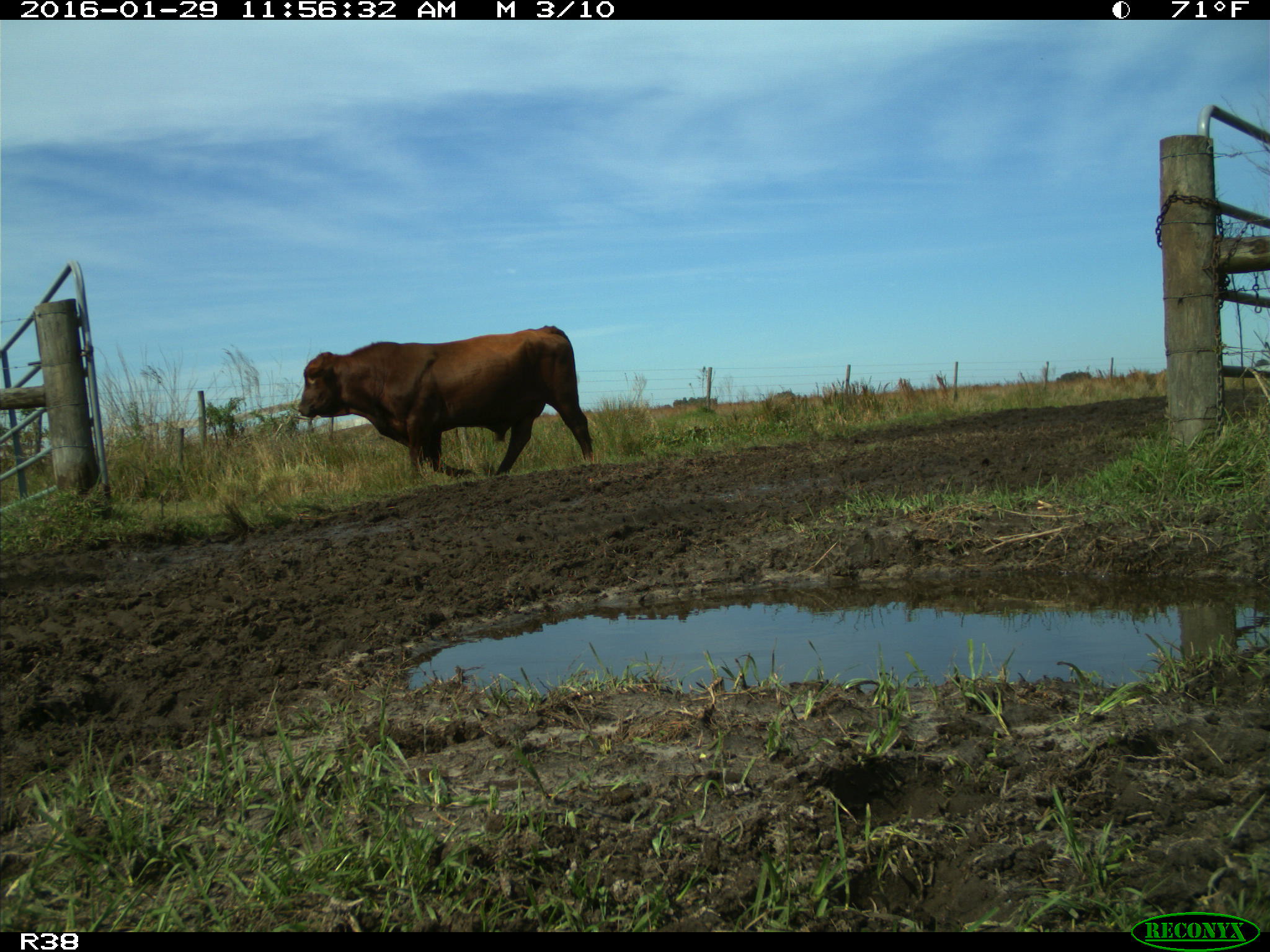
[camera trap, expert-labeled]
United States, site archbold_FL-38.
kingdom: Animalia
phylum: Chordata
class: Mammalia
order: Artiodactyla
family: Bovidae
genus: Bos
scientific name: Bos taurus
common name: domestic cow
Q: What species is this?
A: Bos taurus (domestic cow).